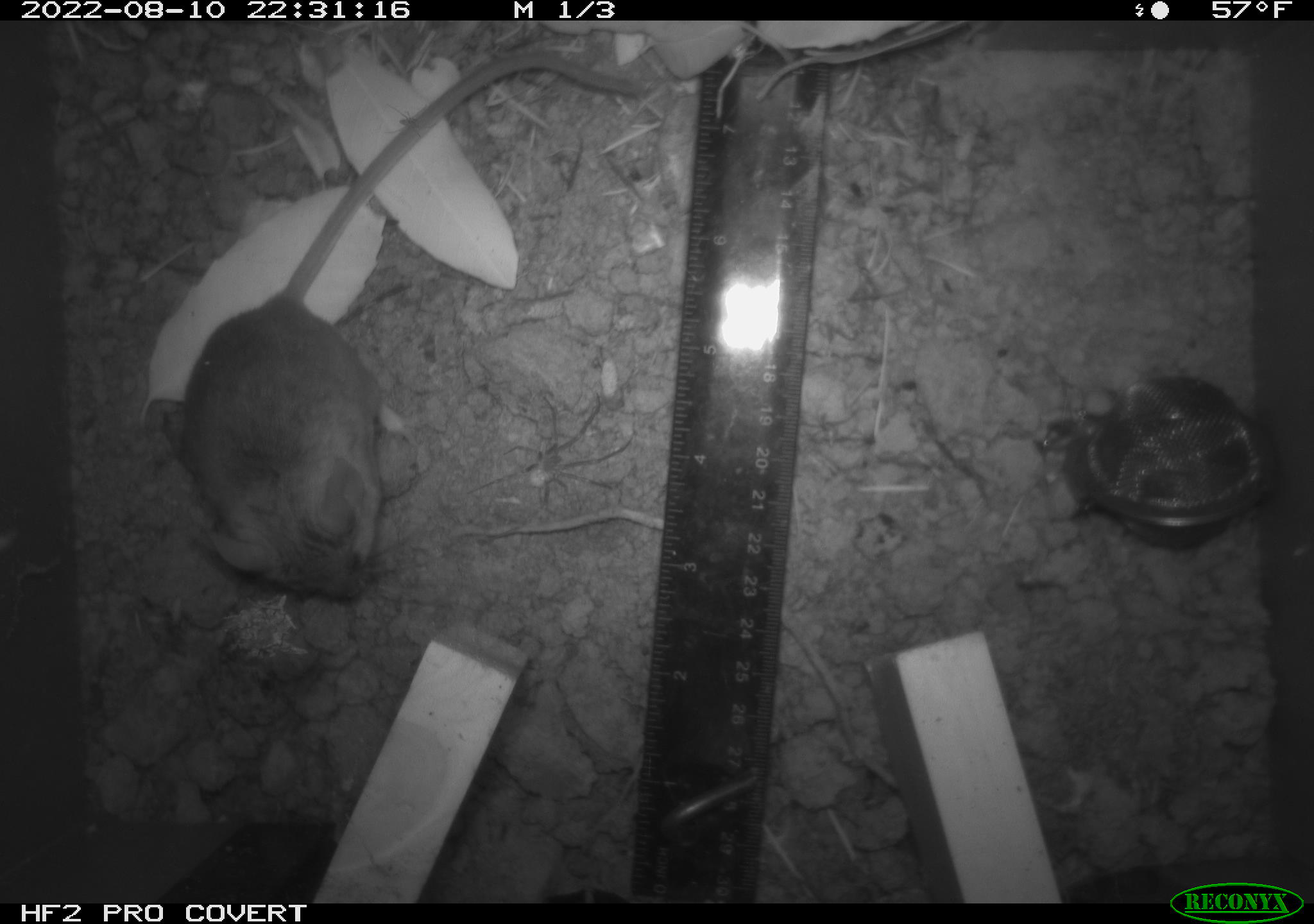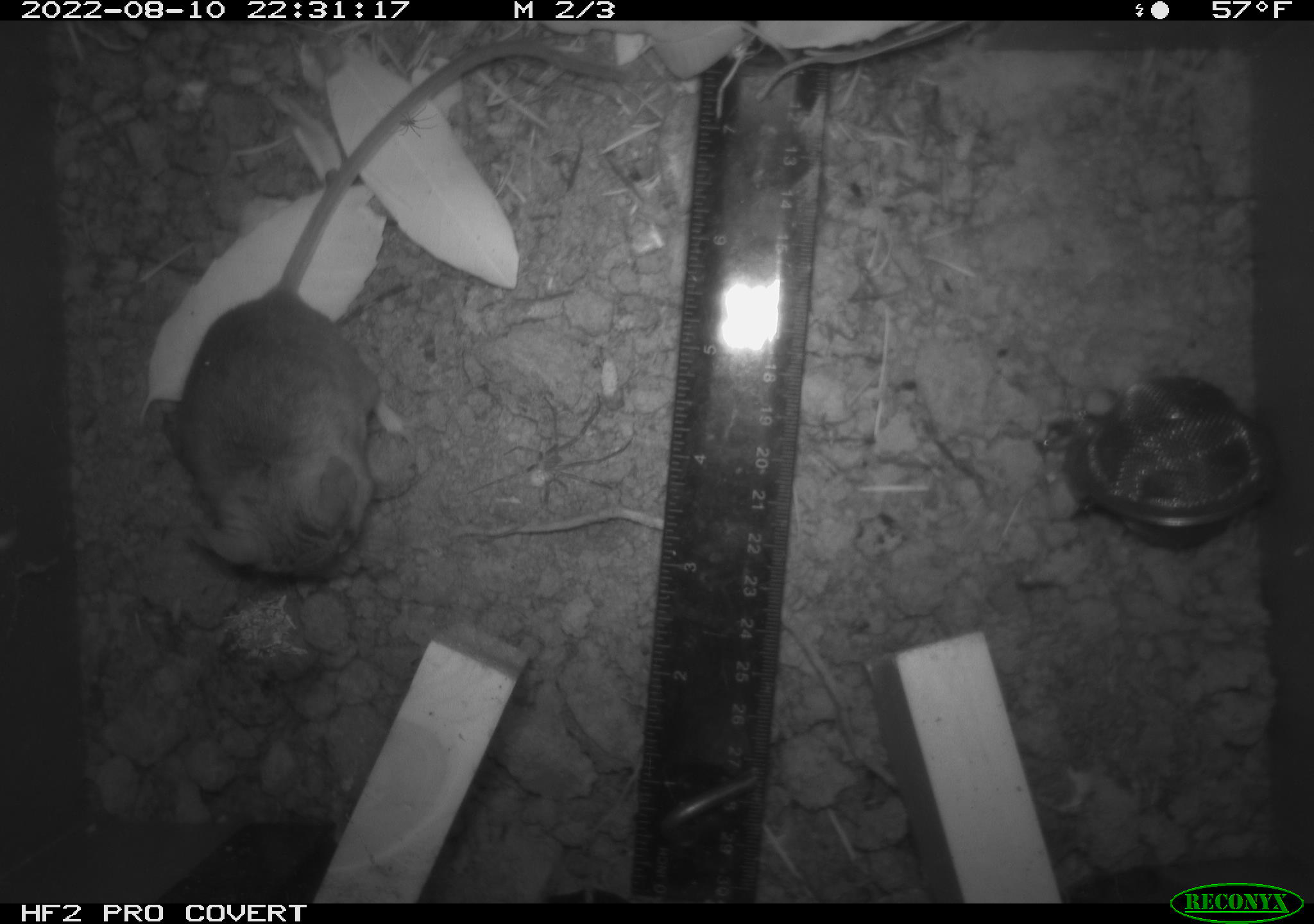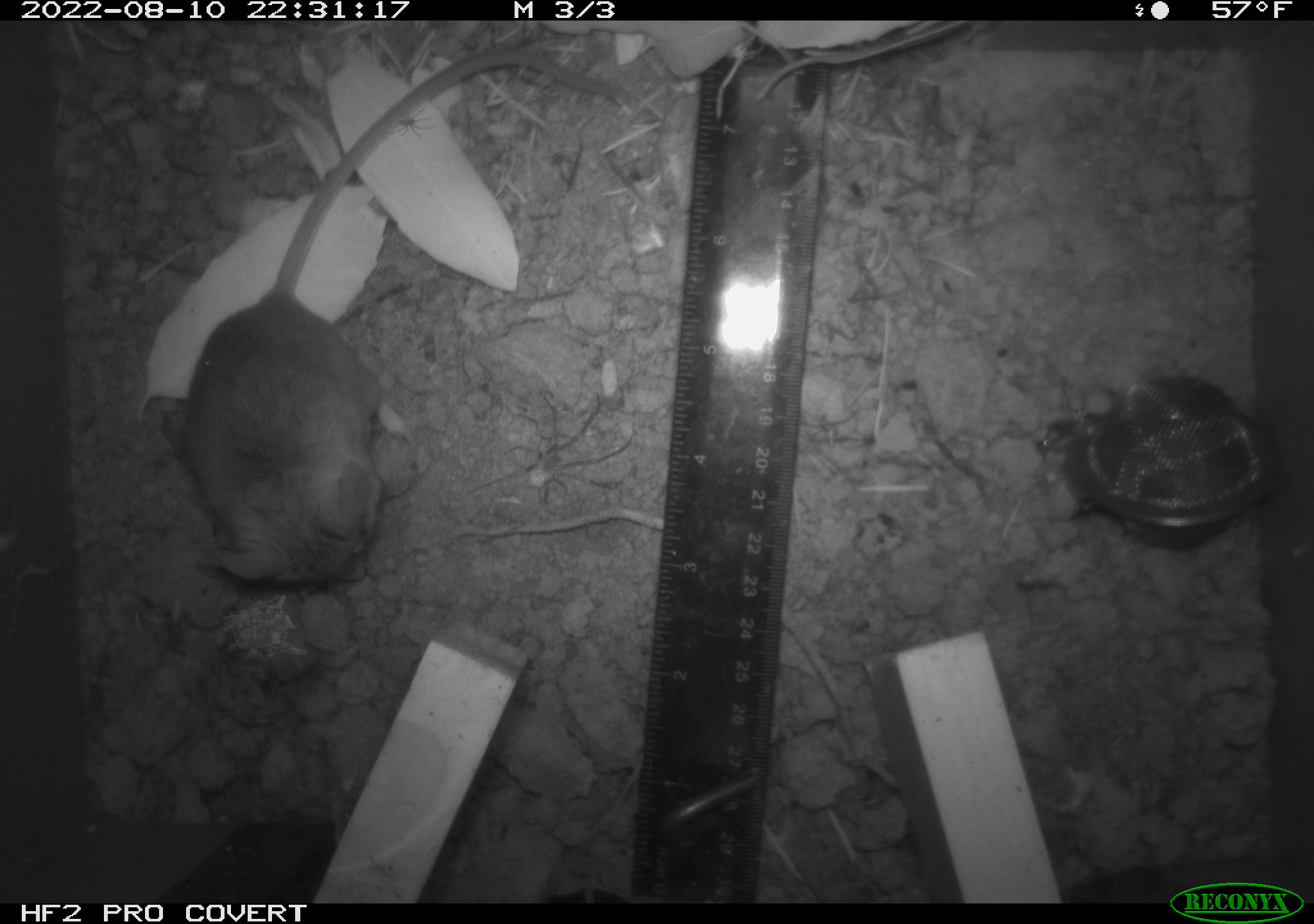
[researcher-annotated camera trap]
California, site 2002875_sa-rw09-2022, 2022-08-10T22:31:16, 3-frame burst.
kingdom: Animalia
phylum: Chordata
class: Mammalia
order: Rodentia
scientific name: Rodentia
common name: rodent